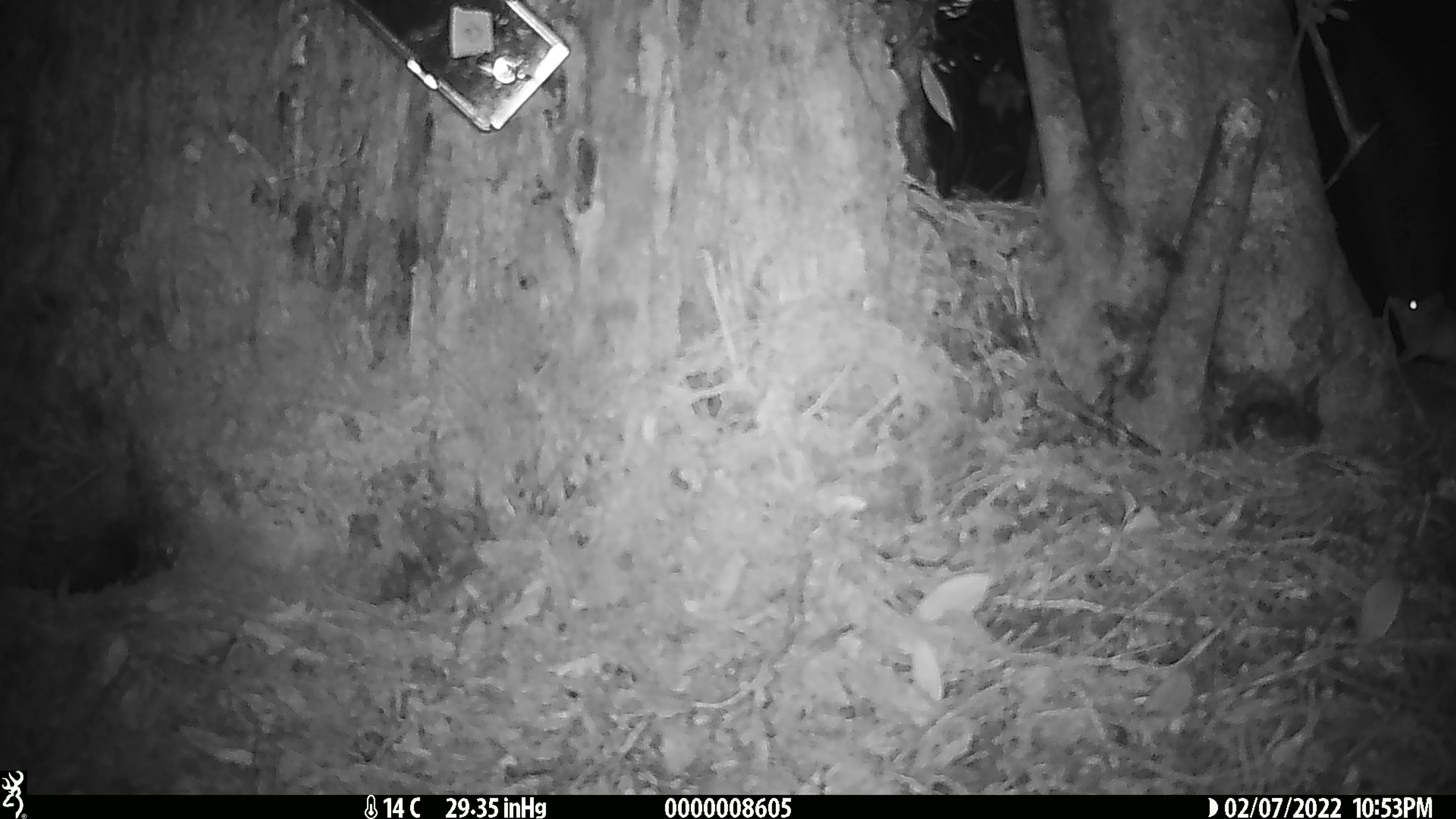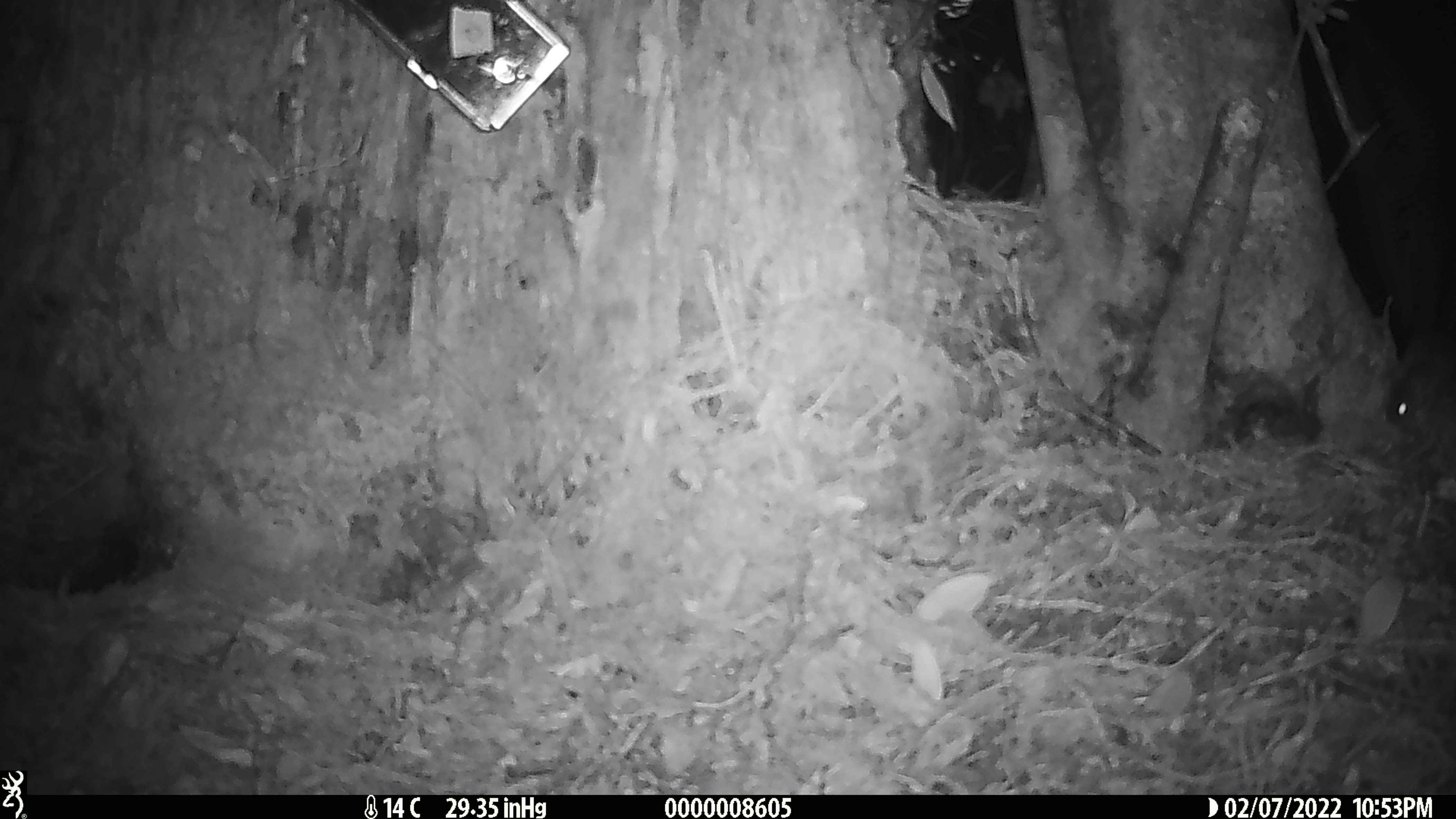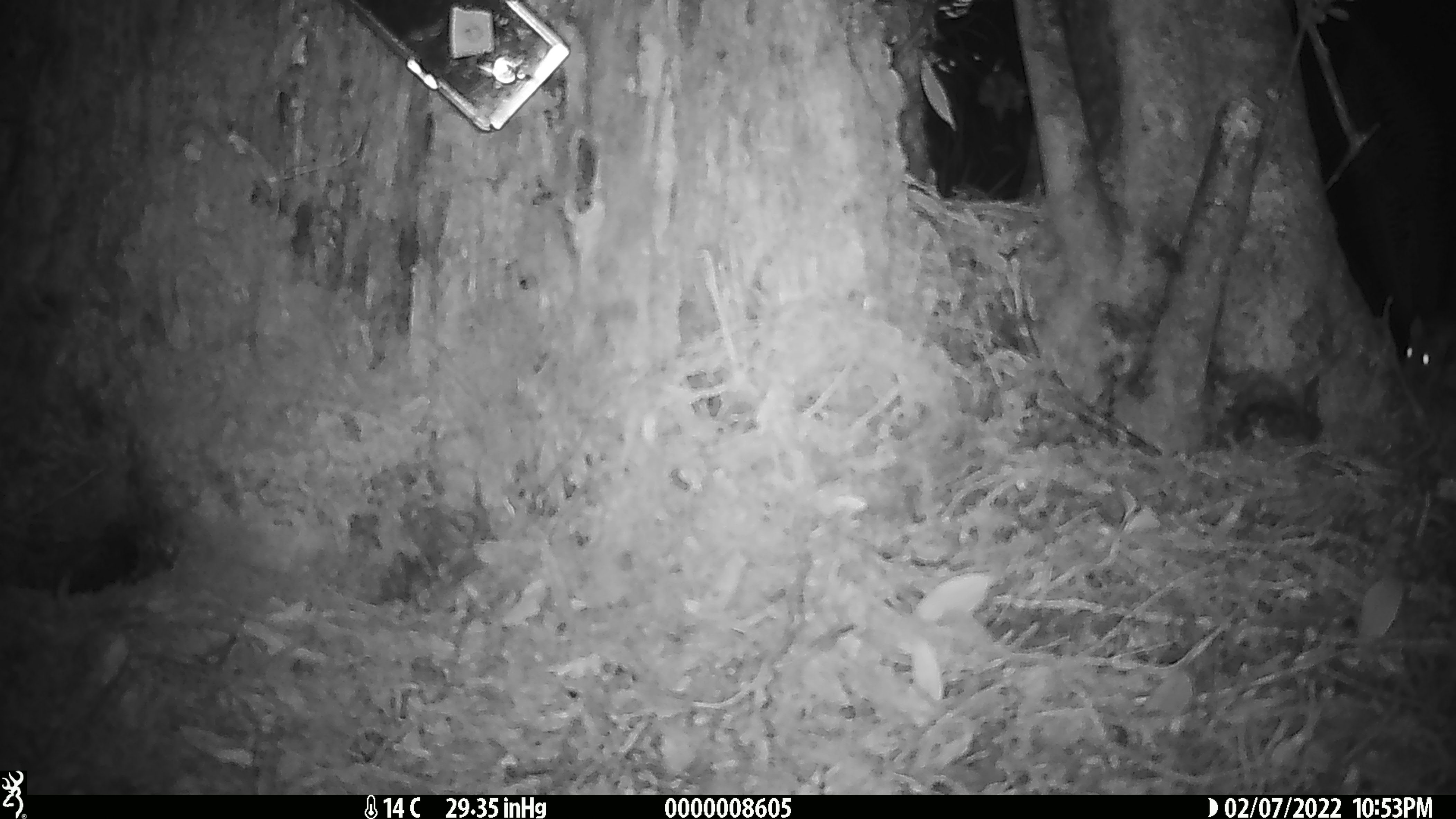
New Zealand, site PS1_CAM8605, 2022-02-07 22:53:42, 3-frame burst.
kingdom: Animalia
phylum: Chordata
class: Mammalia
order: Rodentia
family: Muridae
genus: Mus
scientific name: Mus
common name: mouse